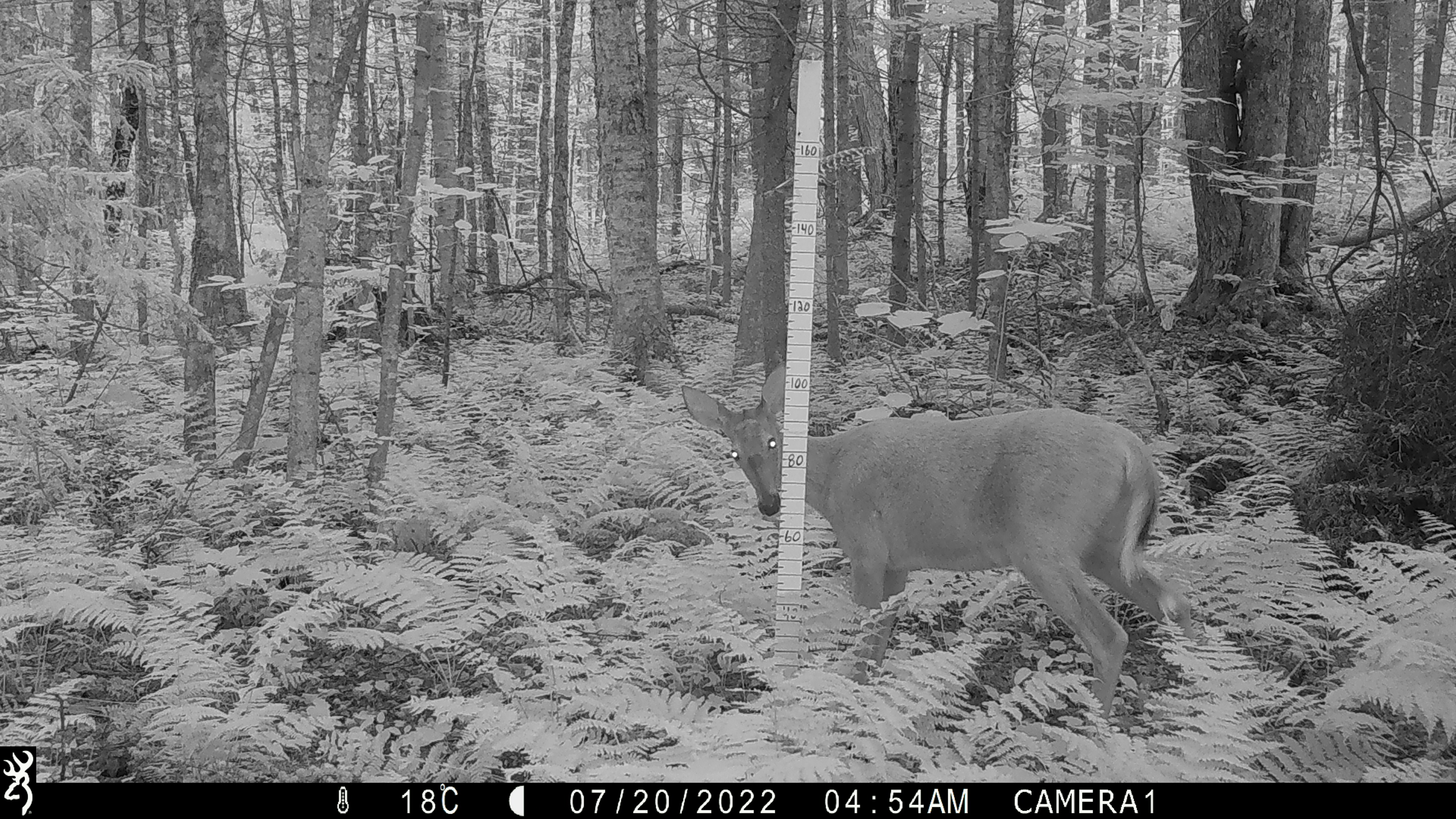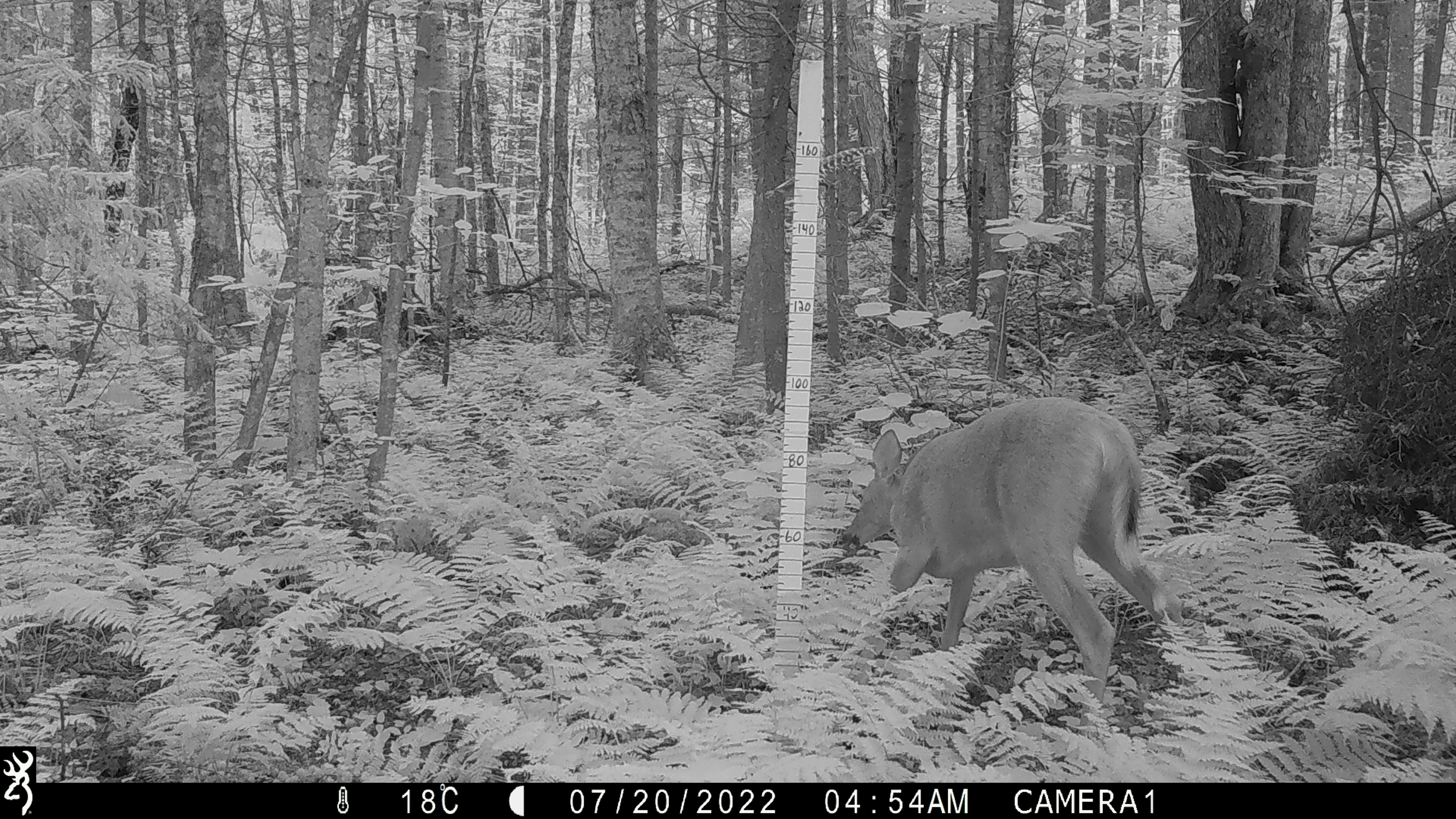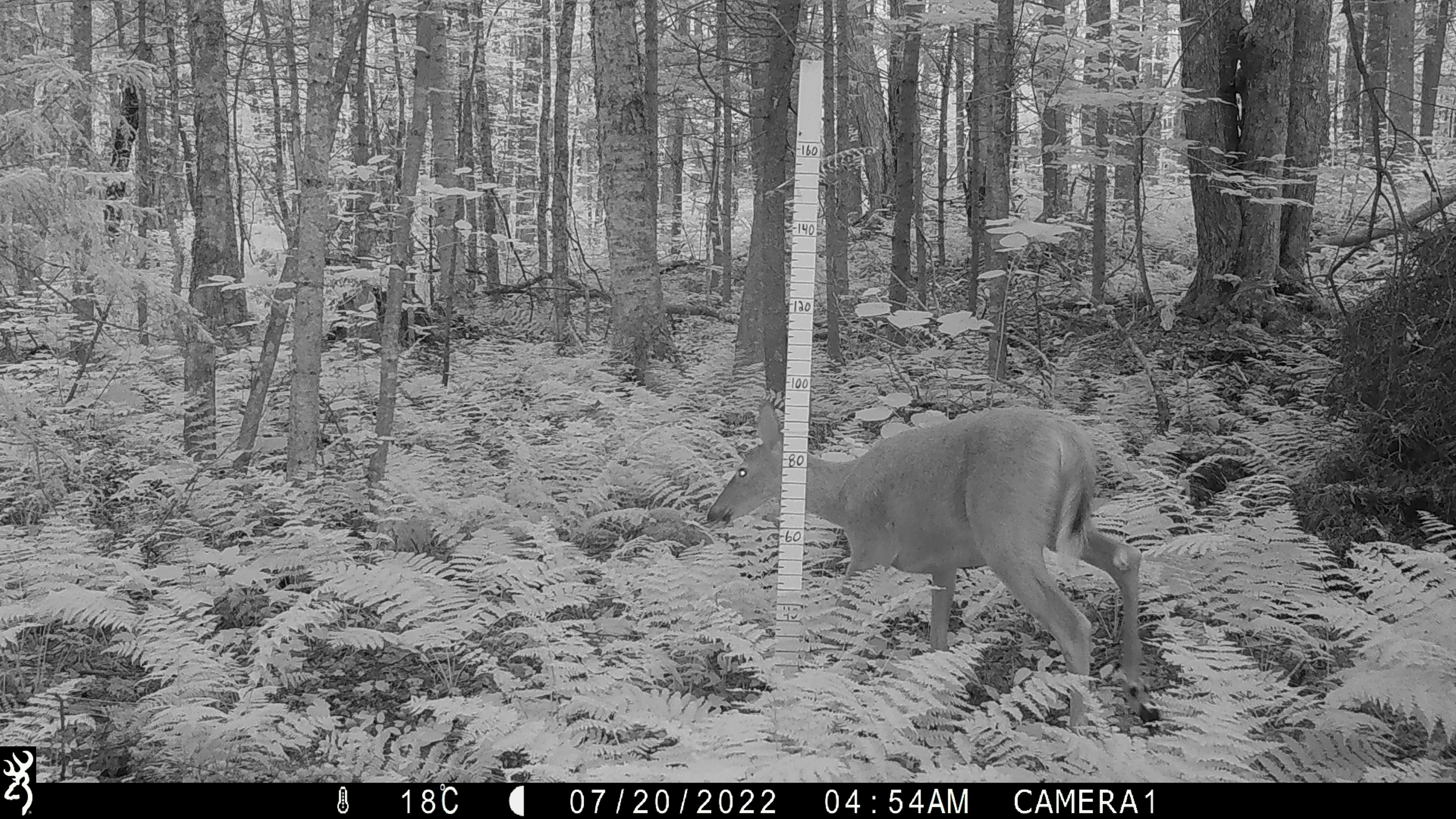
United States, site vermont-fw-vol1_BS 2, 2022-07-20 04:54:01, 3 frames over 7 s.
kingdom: Animalia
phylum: Chordata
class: Mammalia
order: Artiodactyla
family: Cervidae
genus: Odocoileus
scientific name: Odocoileus virginianus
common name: white-tailed deer